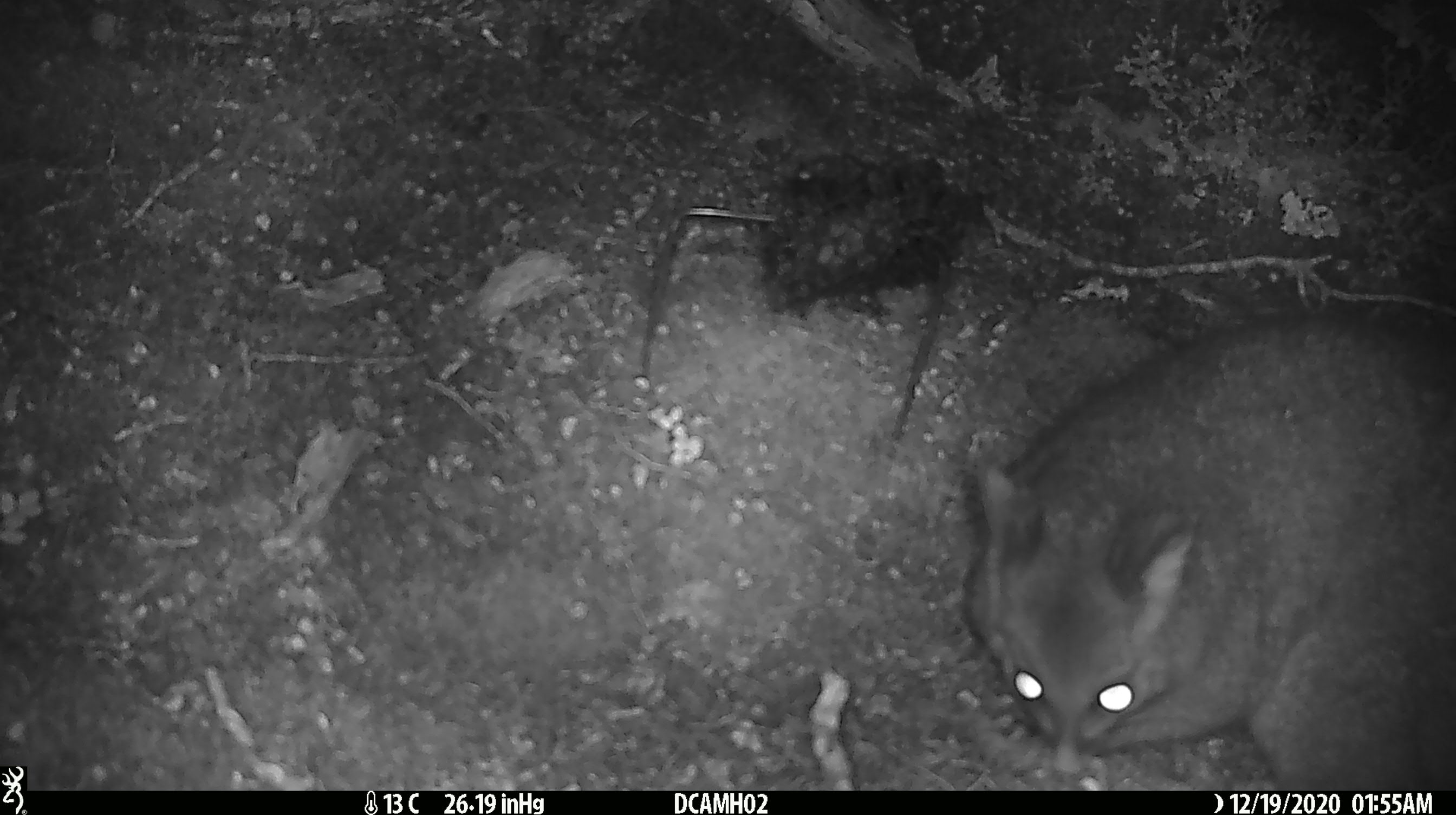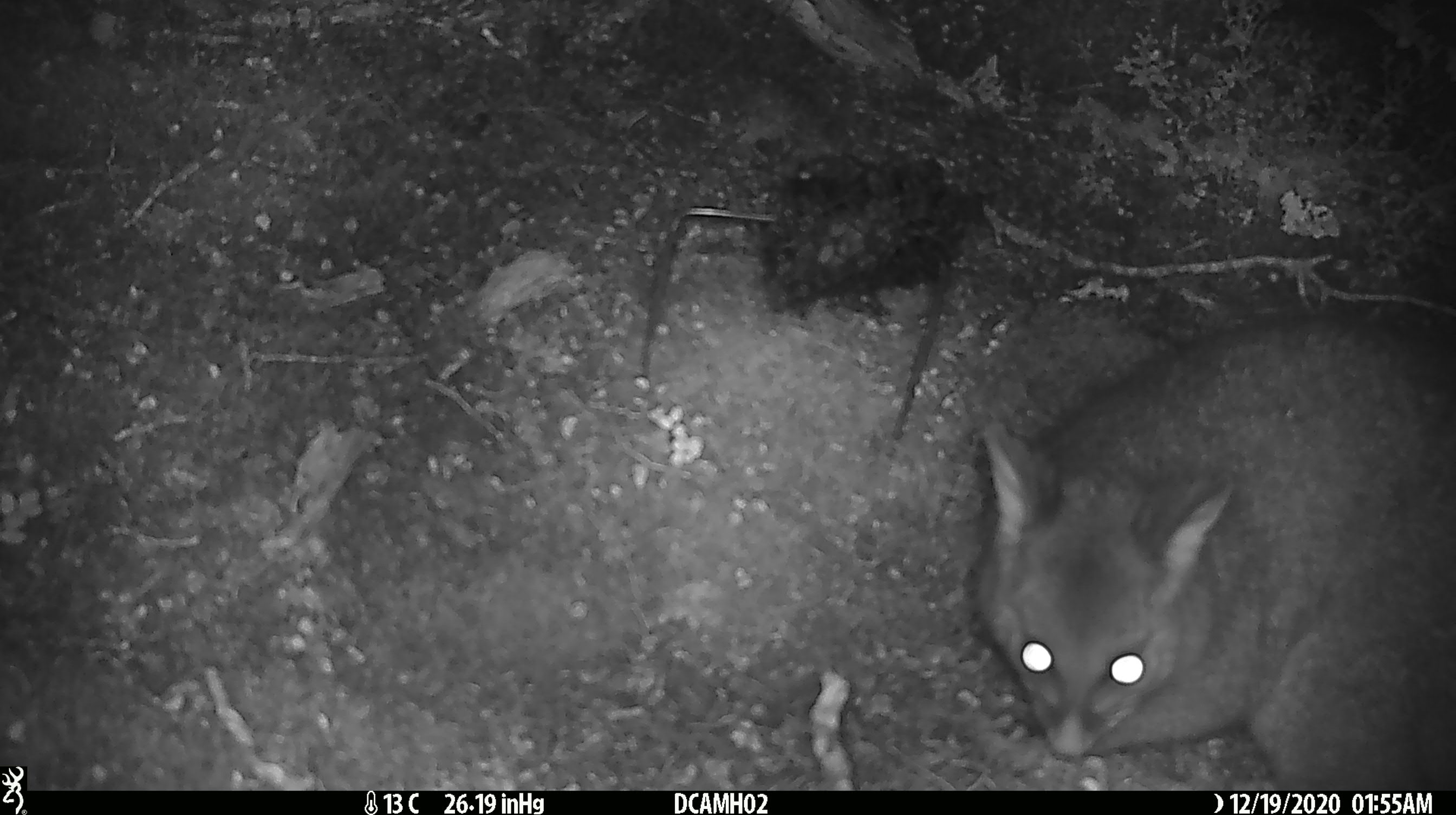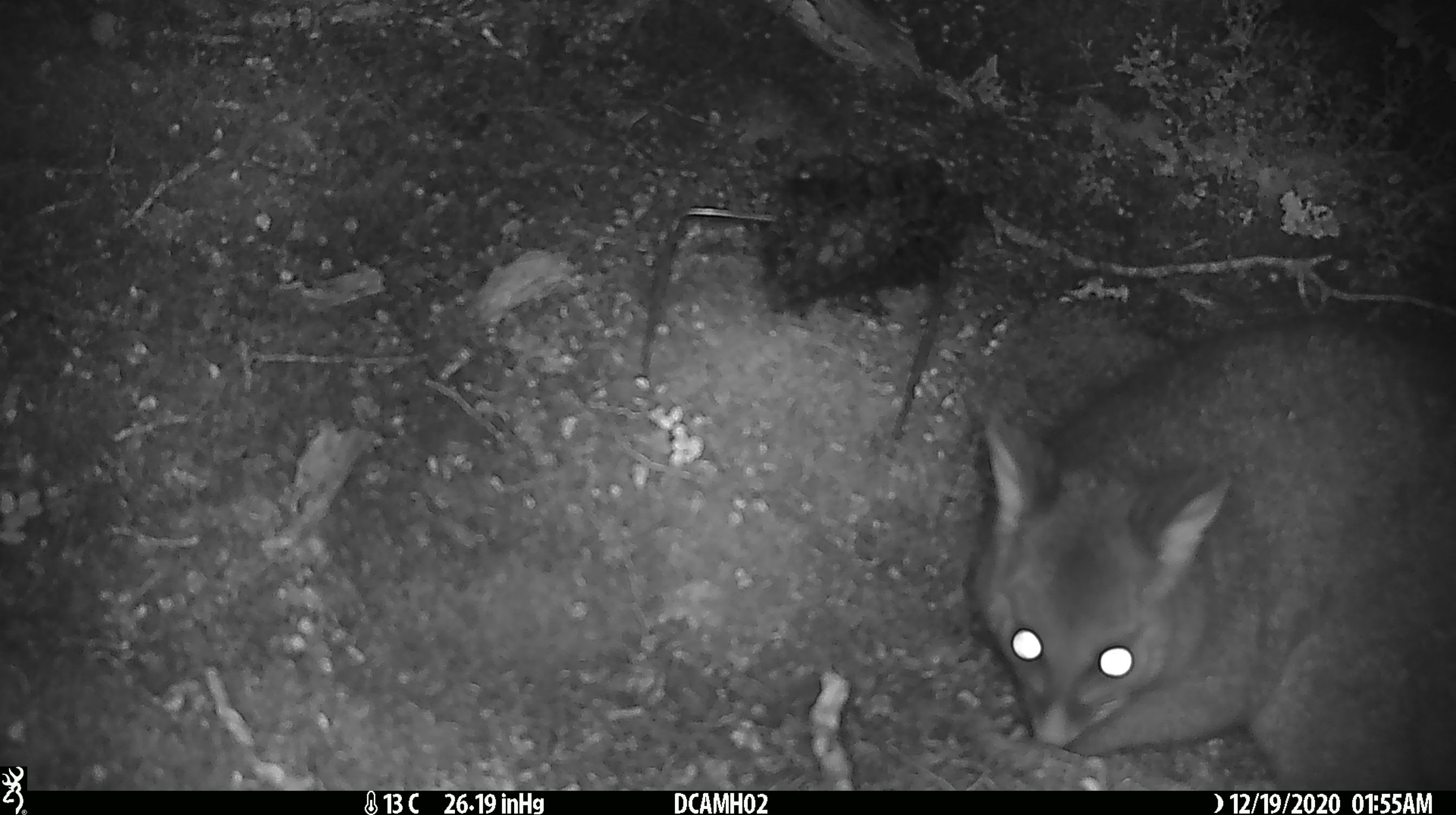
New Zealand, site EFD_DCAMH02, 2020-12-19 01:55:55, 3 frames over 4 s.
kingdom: Animalia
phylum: Chordata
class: Mammalia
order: Diprotodontia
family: Phalangeridae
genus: Trichosurus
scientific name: Trichosurus vulpecula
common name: common brushtail possum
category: possum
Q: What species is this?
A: Possum (common brushtail possum) (Trichosurus vulpecula).